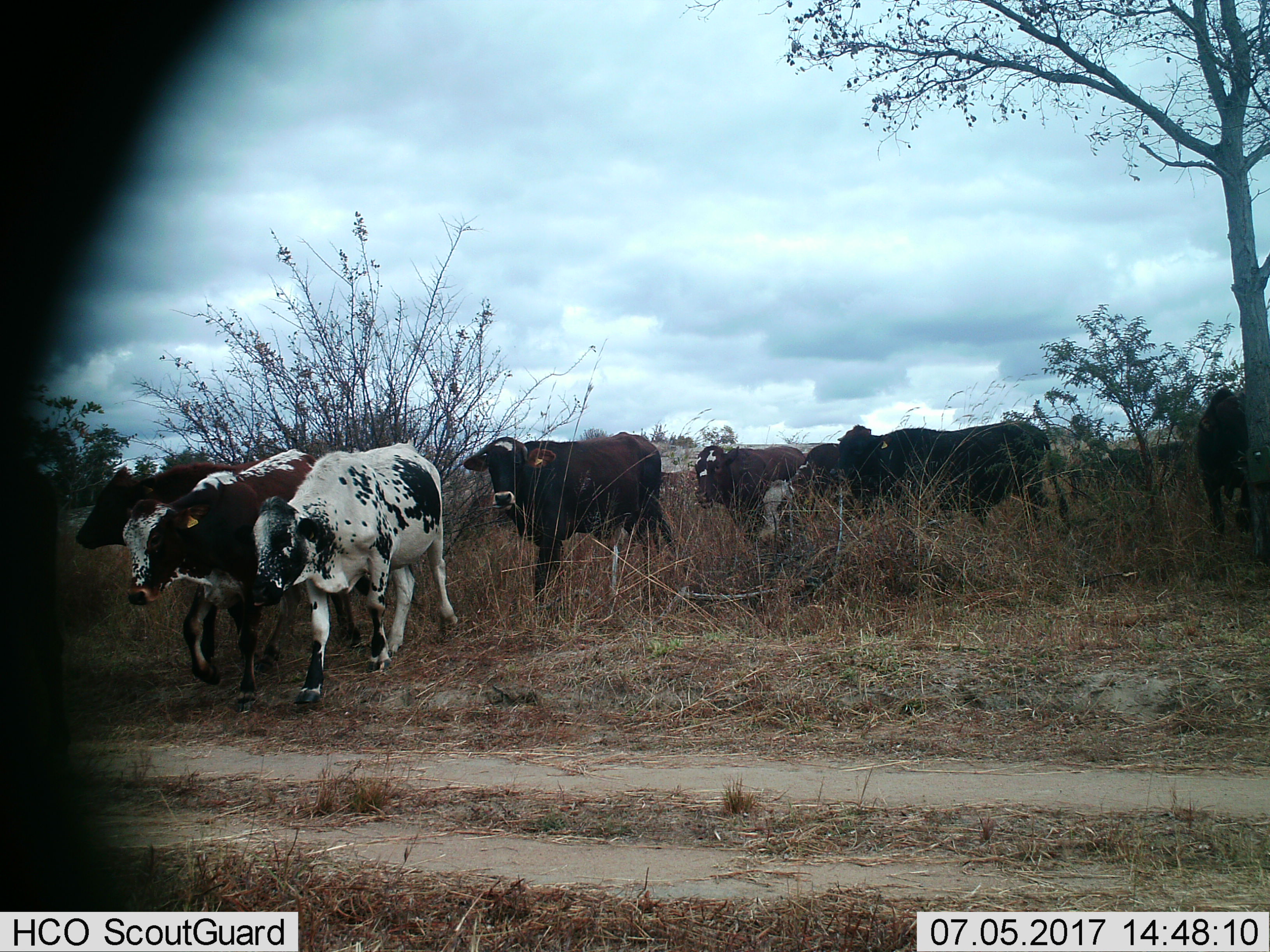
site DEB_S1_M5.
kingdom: Animalia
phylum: Chordata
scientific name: Vertebrata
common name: domestic animal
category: domesticanimal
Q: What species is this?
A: Domesticanimal (domestic animal) (Vertebrata).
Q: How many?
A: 8.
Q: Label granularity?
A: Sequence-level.